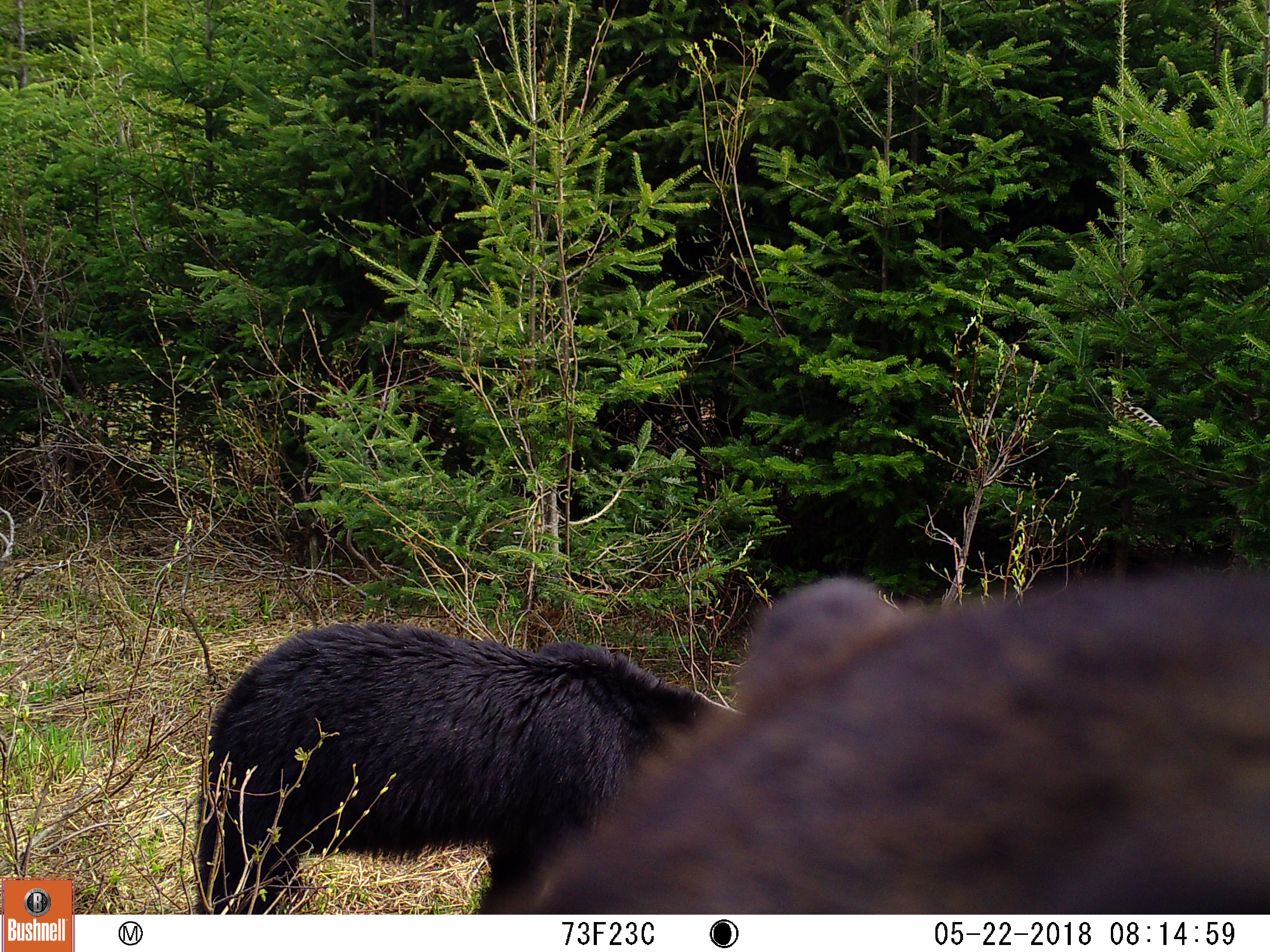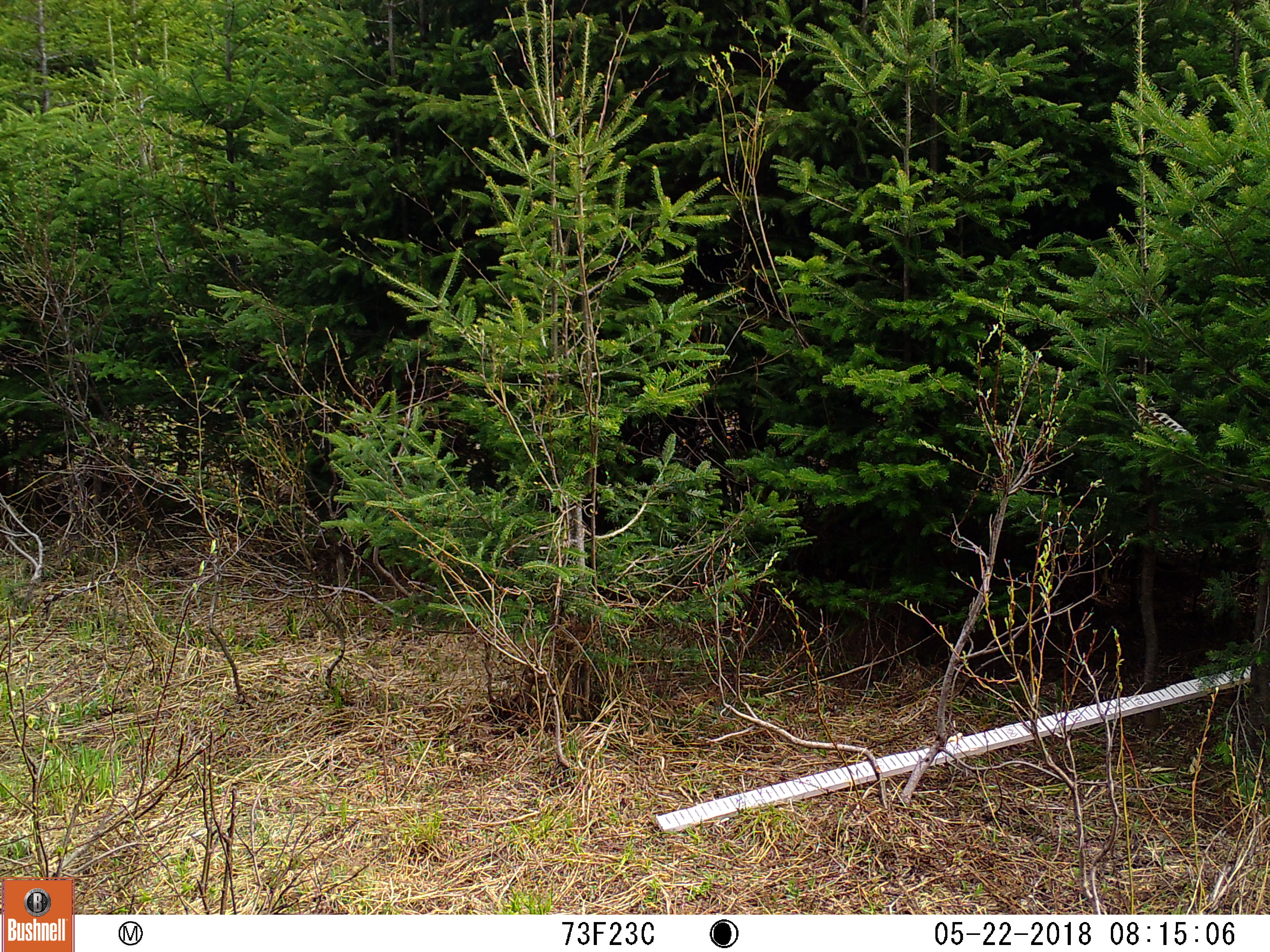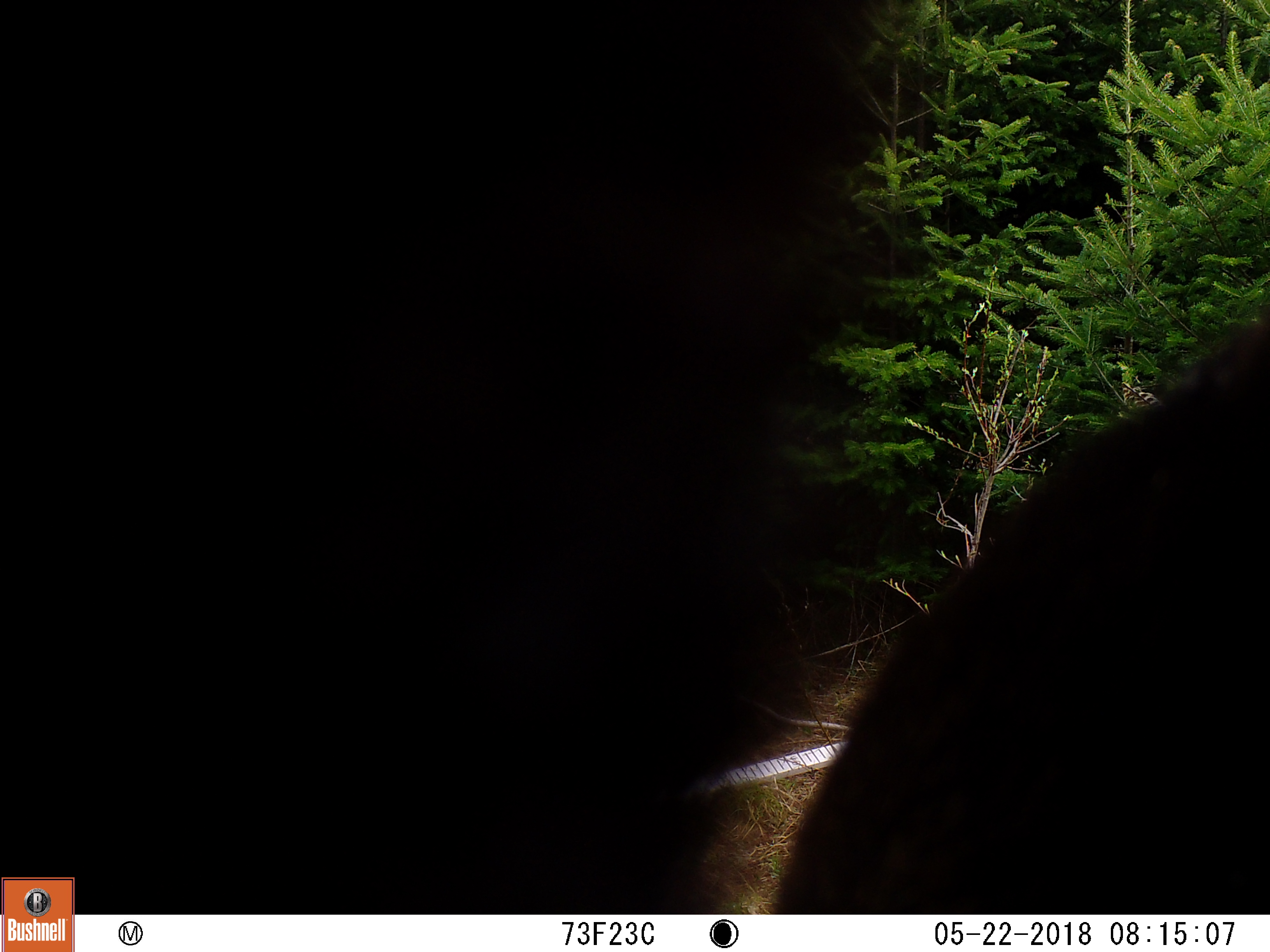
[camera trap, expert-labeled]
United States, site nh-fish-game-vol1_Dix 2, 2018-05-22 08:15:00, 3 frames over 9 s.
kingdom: Animalia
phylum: Chordata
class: Mammalia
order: Carnivora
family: Ursidae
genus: Ursus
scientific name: Ursus americanus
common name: black bear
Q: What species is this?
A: Black bear (Ursus americanus).